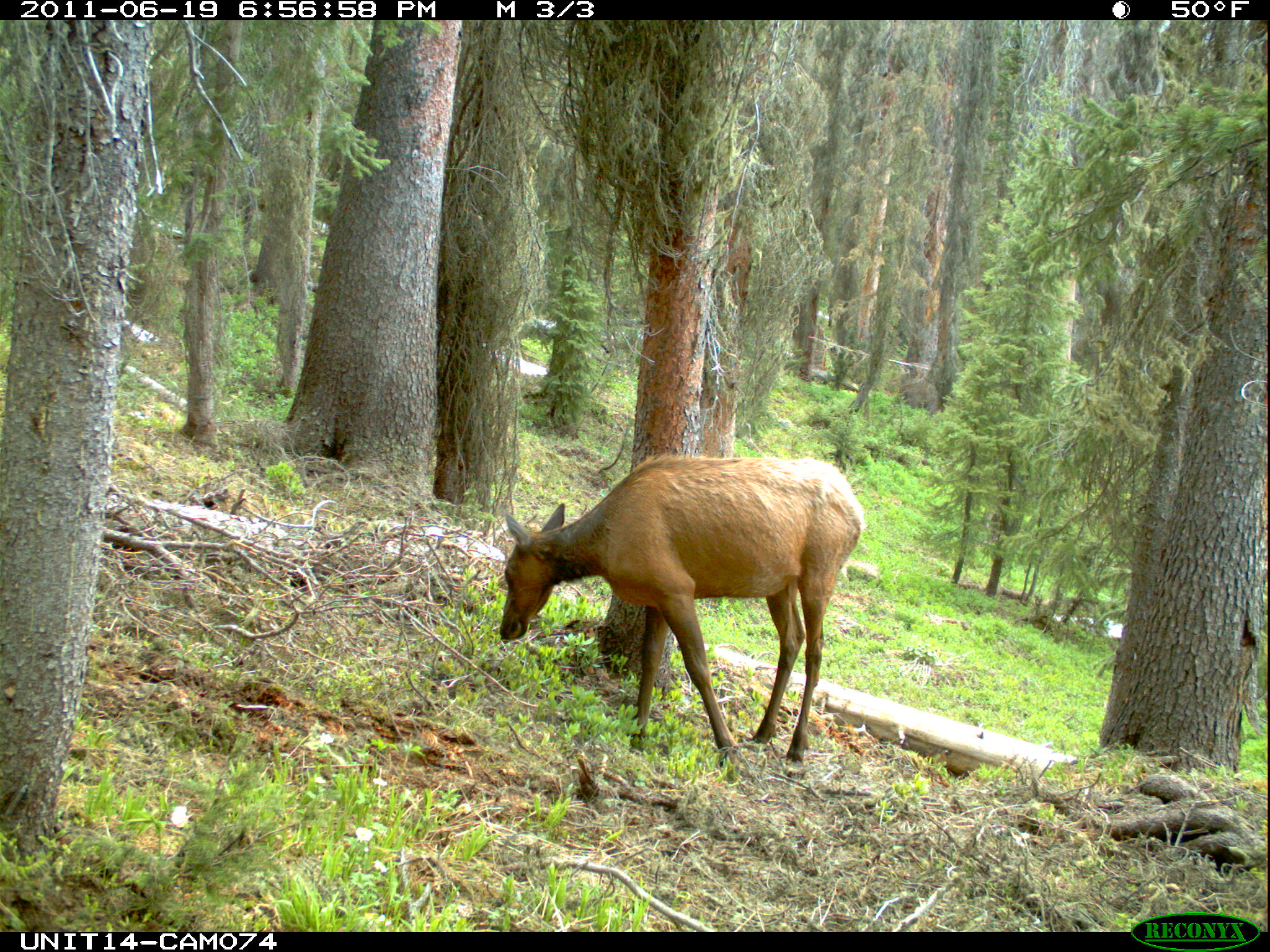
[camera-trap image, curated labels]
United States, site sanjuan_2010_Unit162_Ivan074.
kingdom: Animalia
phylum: Chordata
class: Mammalia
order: Artiodactyla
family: Cervidae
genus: Cervus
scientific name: Cervus elaphus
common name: red deer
Cervus elaphus (red deer).